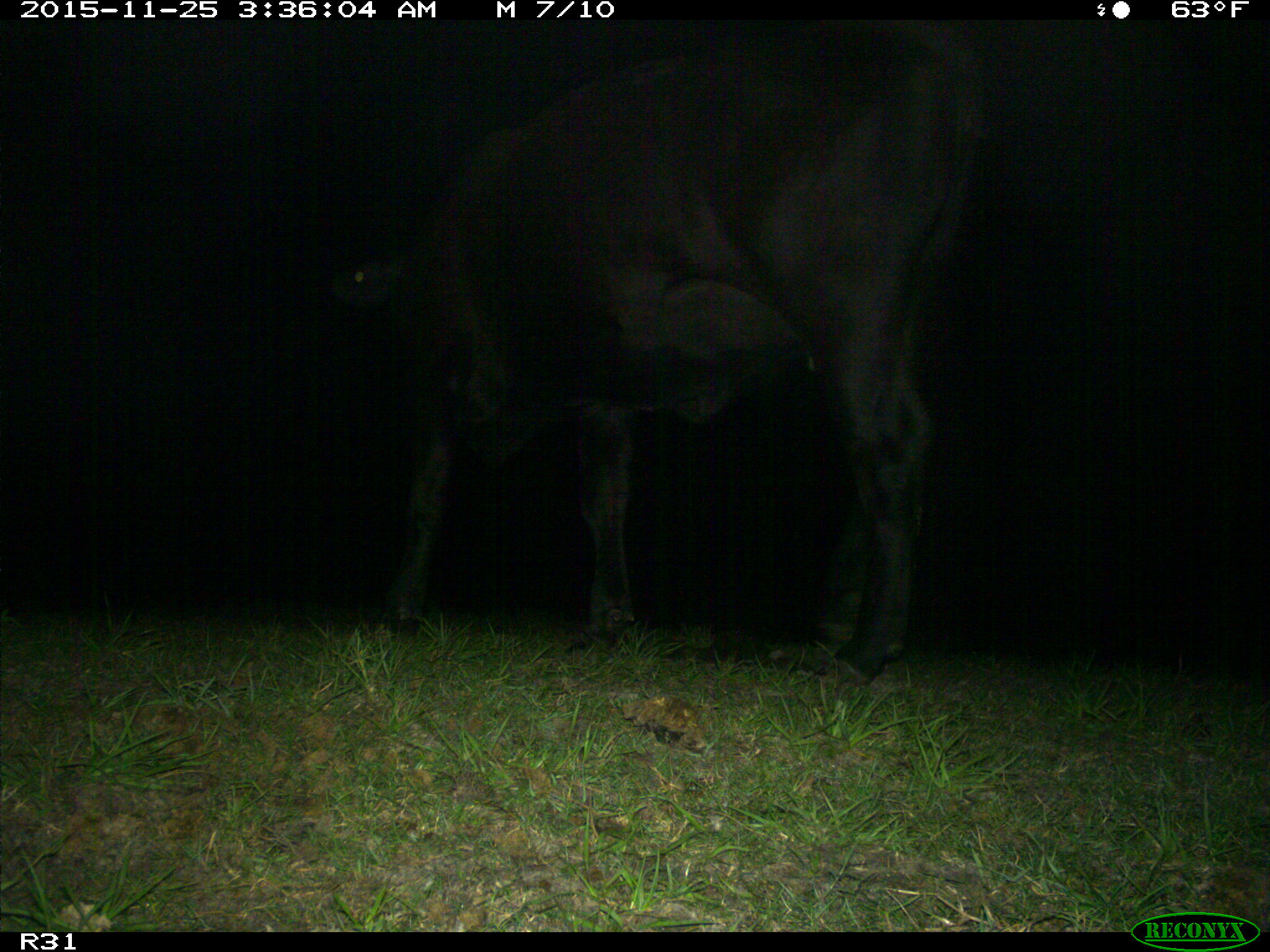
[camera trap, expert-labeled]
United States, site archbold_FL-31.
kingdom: Animalia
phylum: Chordata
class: Mammalia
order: Artiodactyla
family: Bovidae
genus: Bos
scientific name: Bos taurus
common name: domestic cow